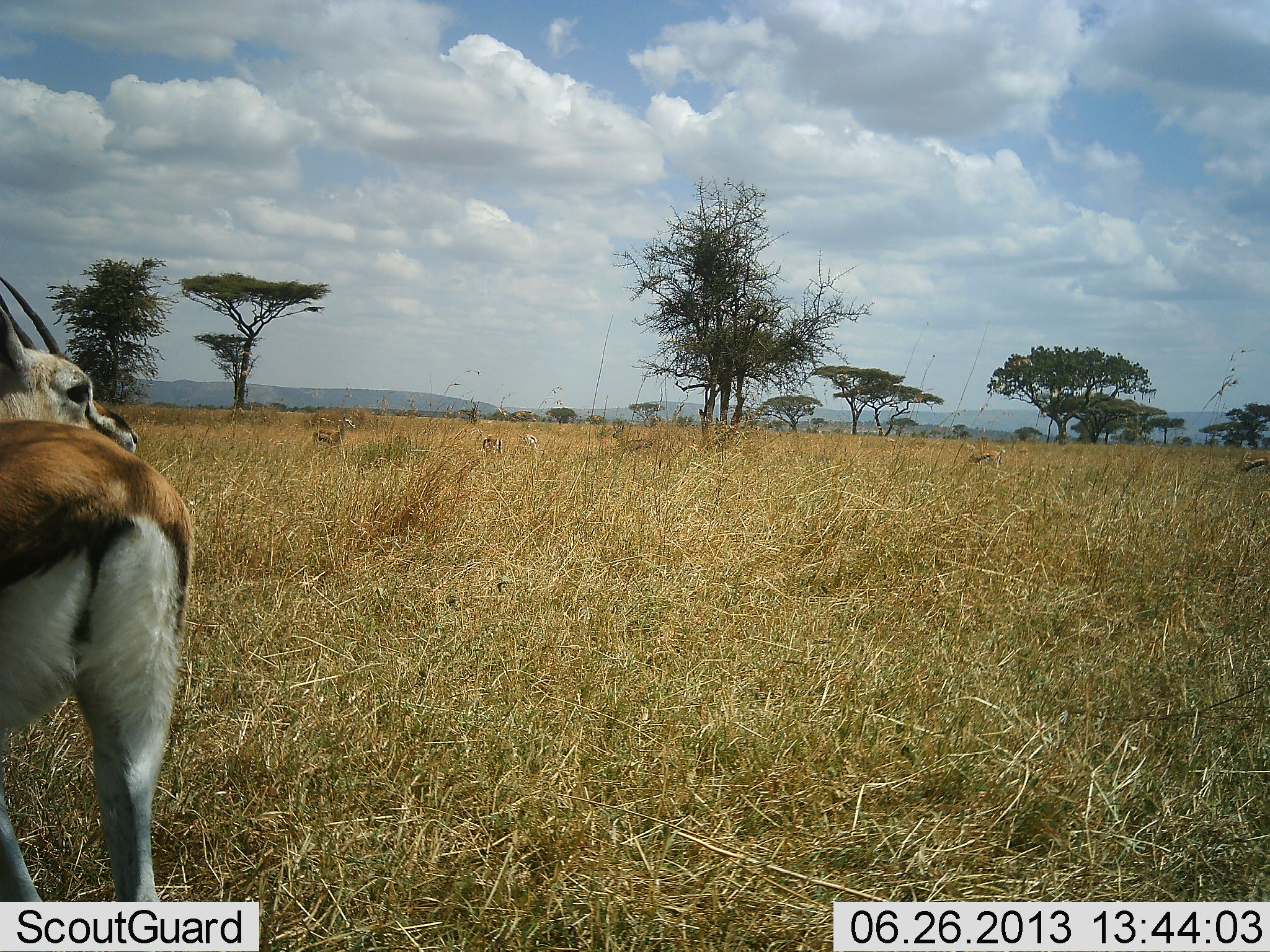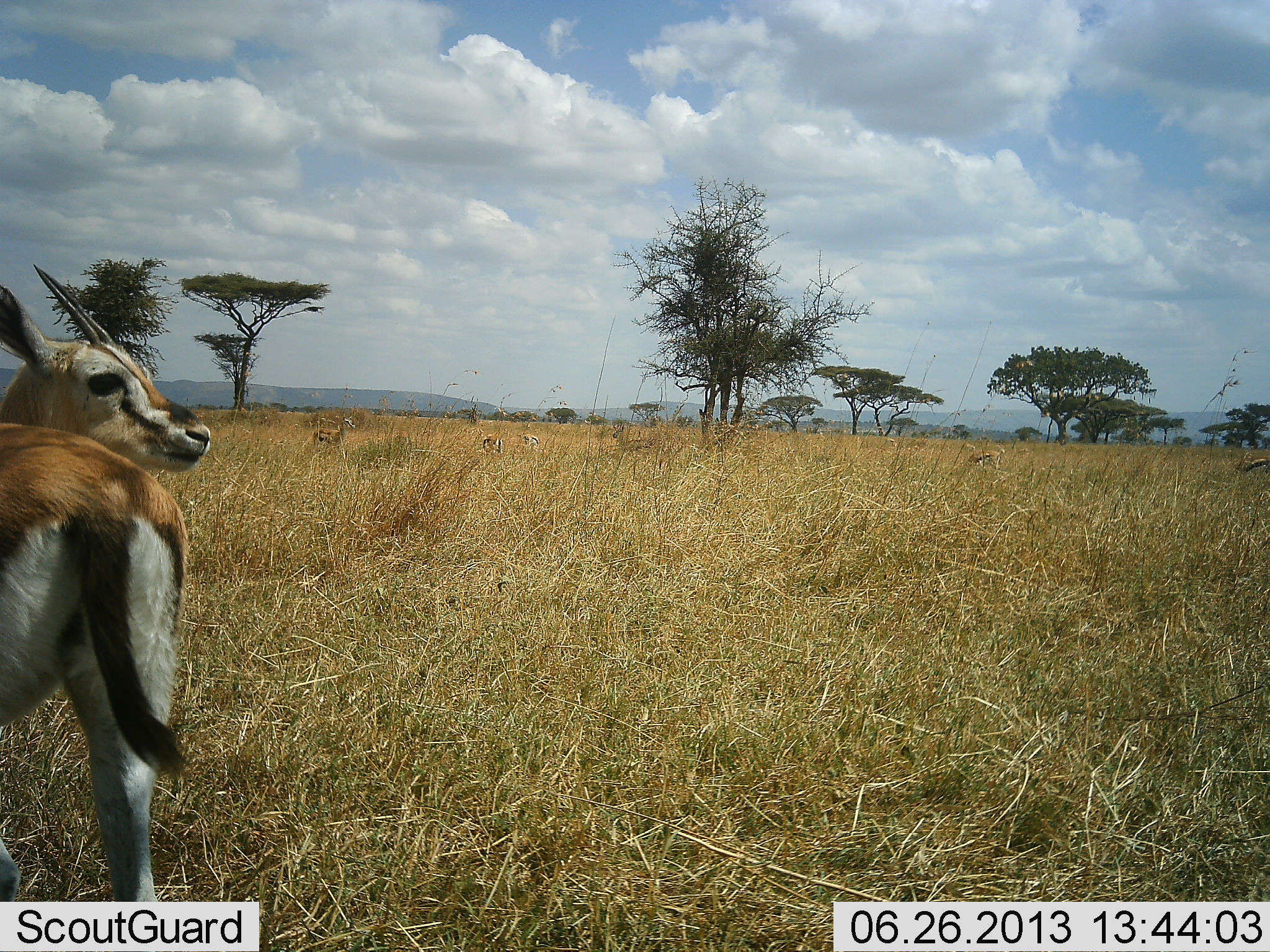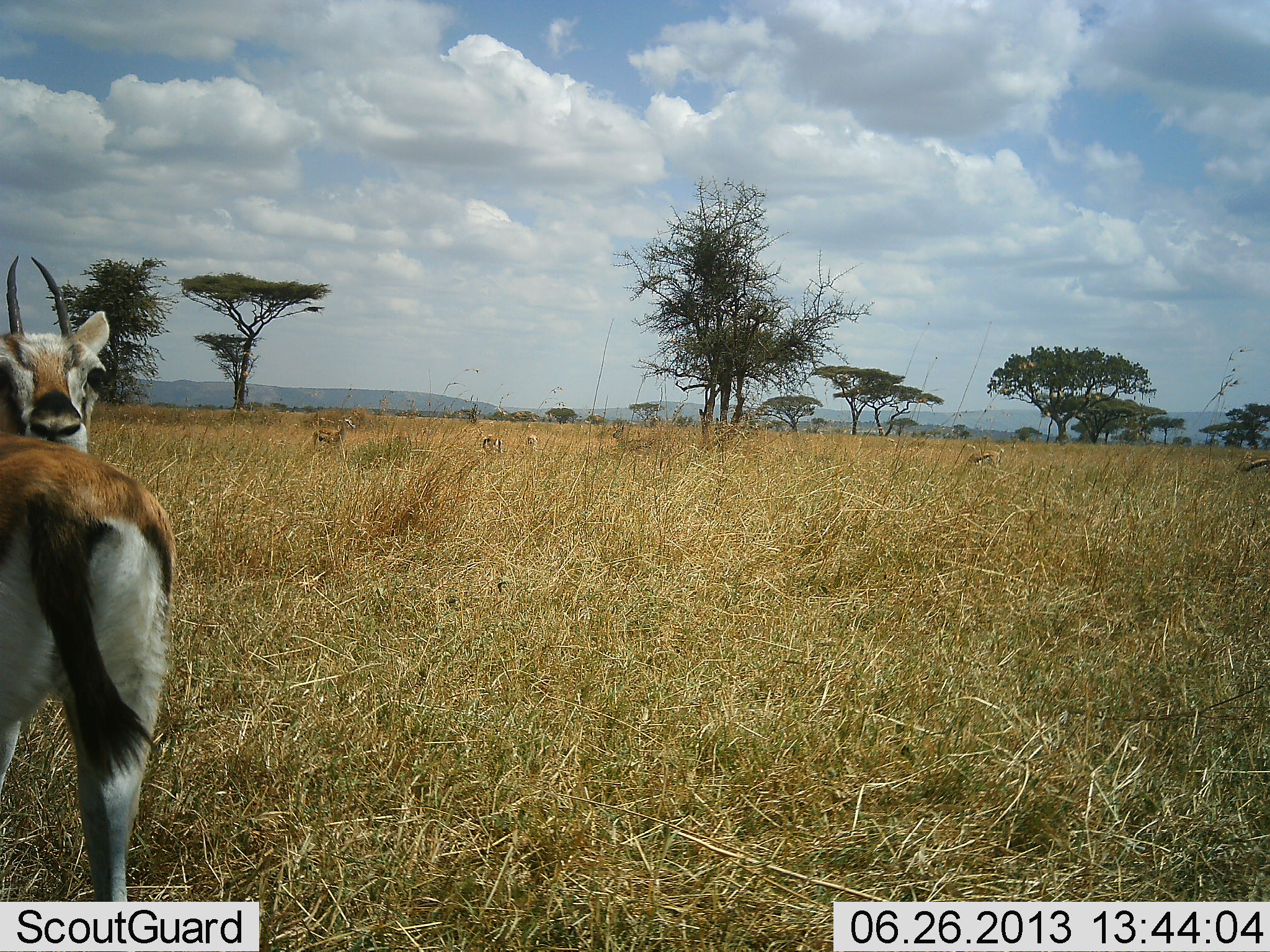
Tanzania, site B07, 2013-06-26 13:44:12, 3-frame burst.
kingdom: Animalia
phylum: Chordata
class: Mammalia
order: Artiodactyla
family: Bovidae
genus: Eudorcas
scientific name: Eudorcas thomsonii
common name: thomson's gazelle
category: gazellethomsons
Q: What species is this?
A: Gazellethomsons (thomson's gazelle) (Eudorcas thomsonii).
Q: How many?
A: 1.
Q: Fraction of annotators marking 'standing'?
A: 91%.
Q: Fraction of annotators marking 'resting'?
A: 0%.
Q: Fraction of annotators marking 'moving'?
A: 9%.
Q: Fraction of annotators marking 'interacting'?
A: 5%.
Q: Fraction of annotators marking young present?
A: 5%.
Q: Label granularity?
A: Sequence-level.